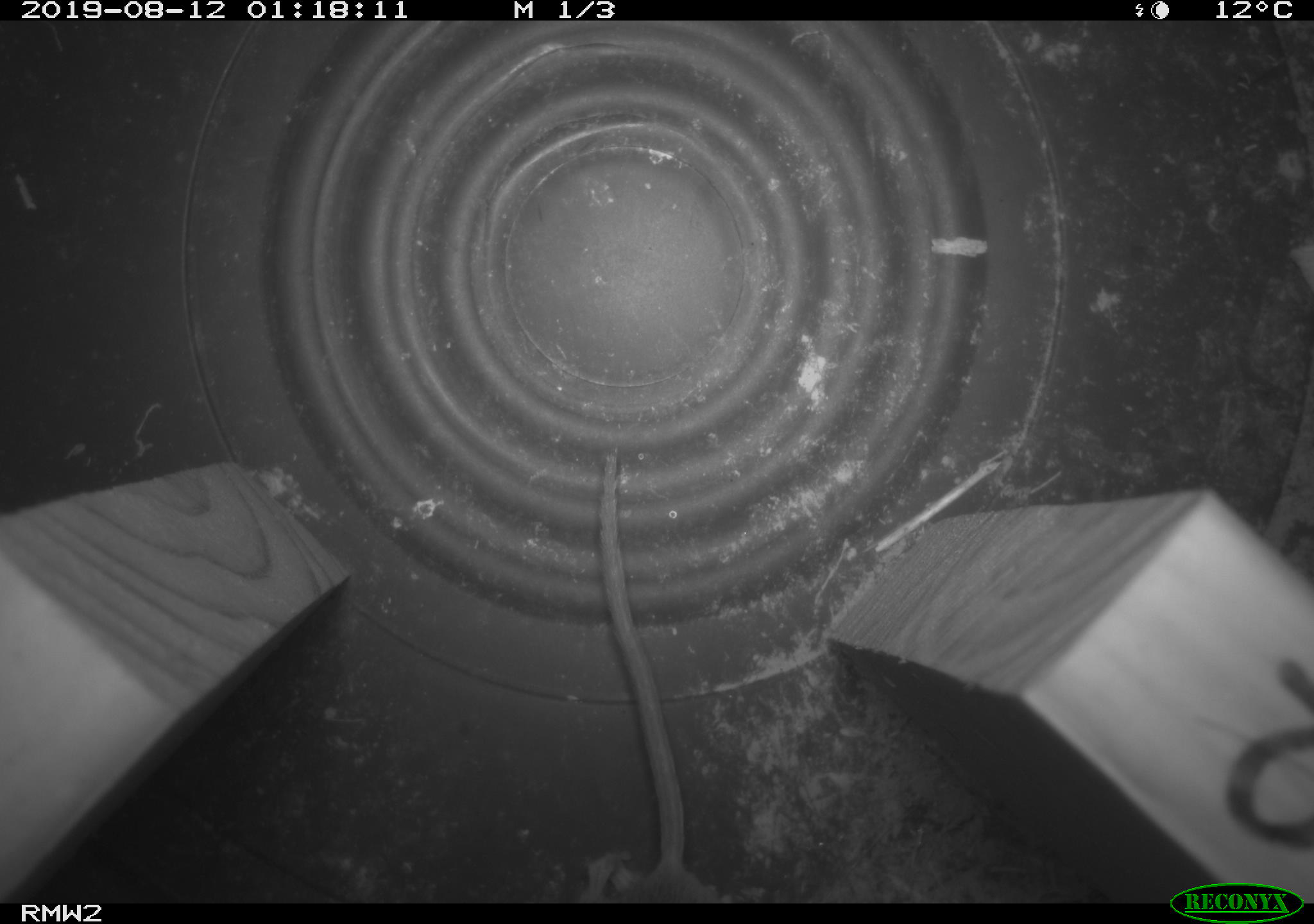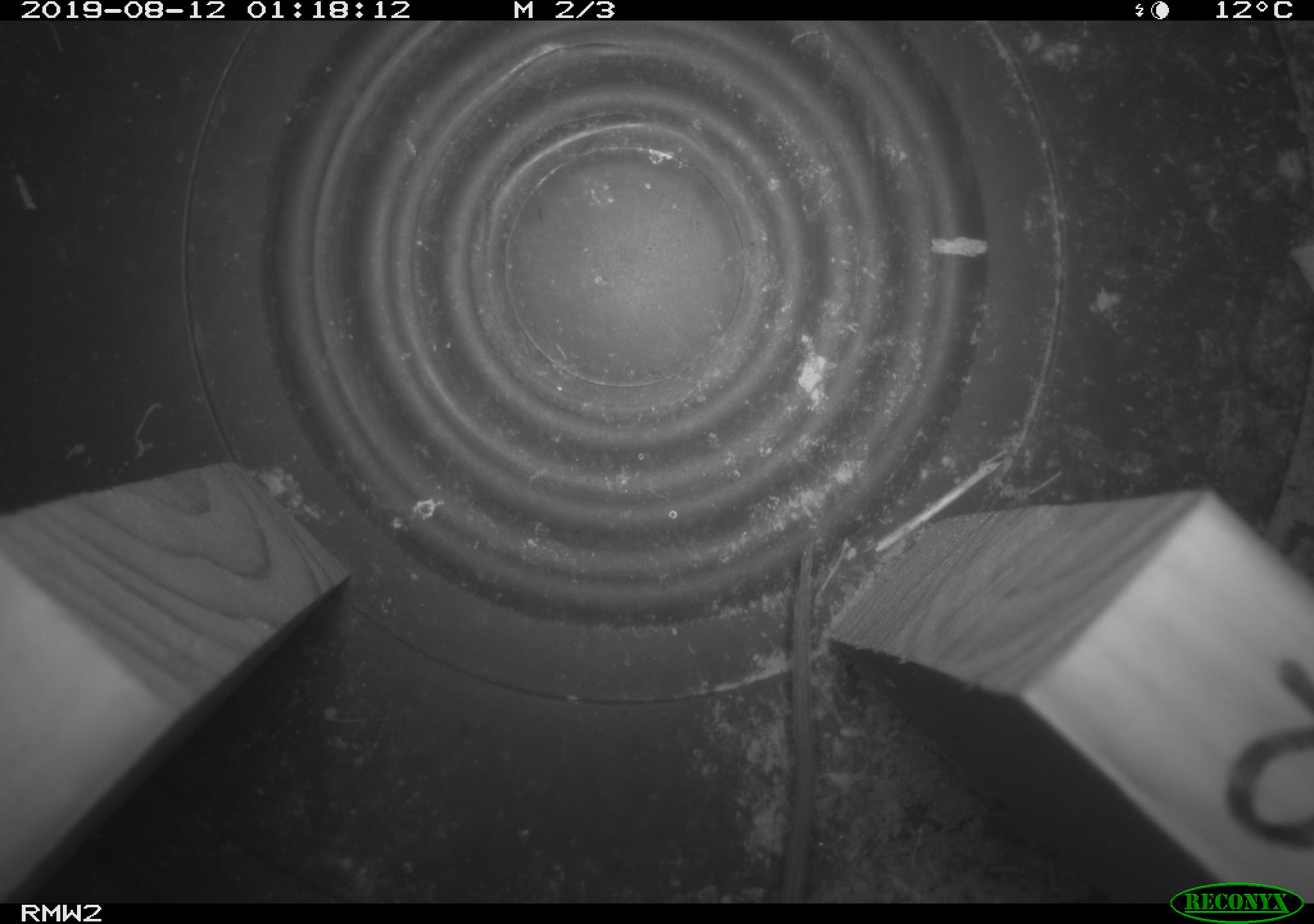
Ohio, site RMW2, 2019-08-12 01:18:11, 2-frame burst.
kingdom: Animalia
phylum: Chordata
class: Mammalia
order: Rodentia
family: Cricetidae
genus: Peromyscus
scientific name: Peromyscus leucopus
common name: white-footed mouse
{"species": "white-footed mouse (Peromyscus leucopus)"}